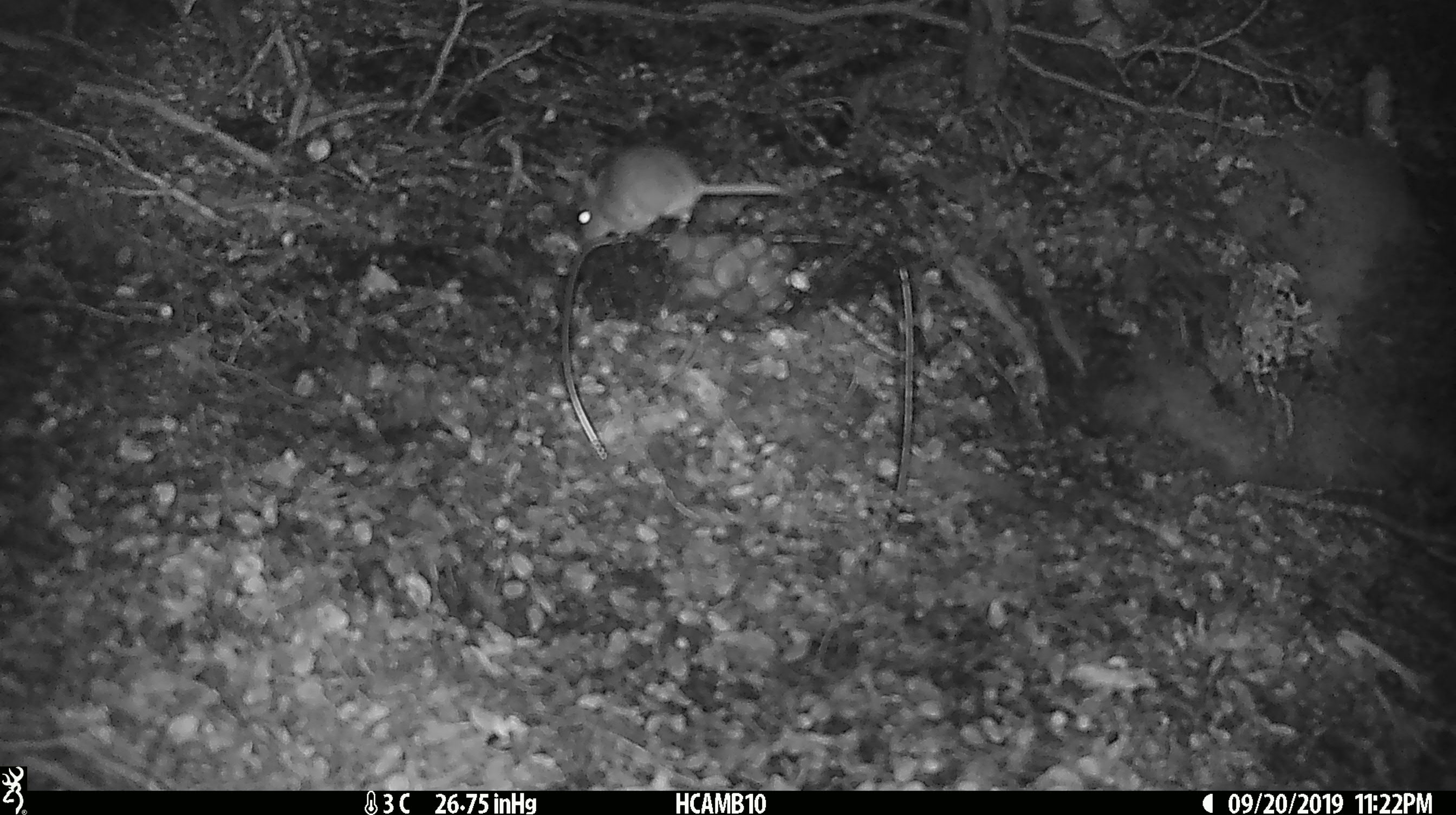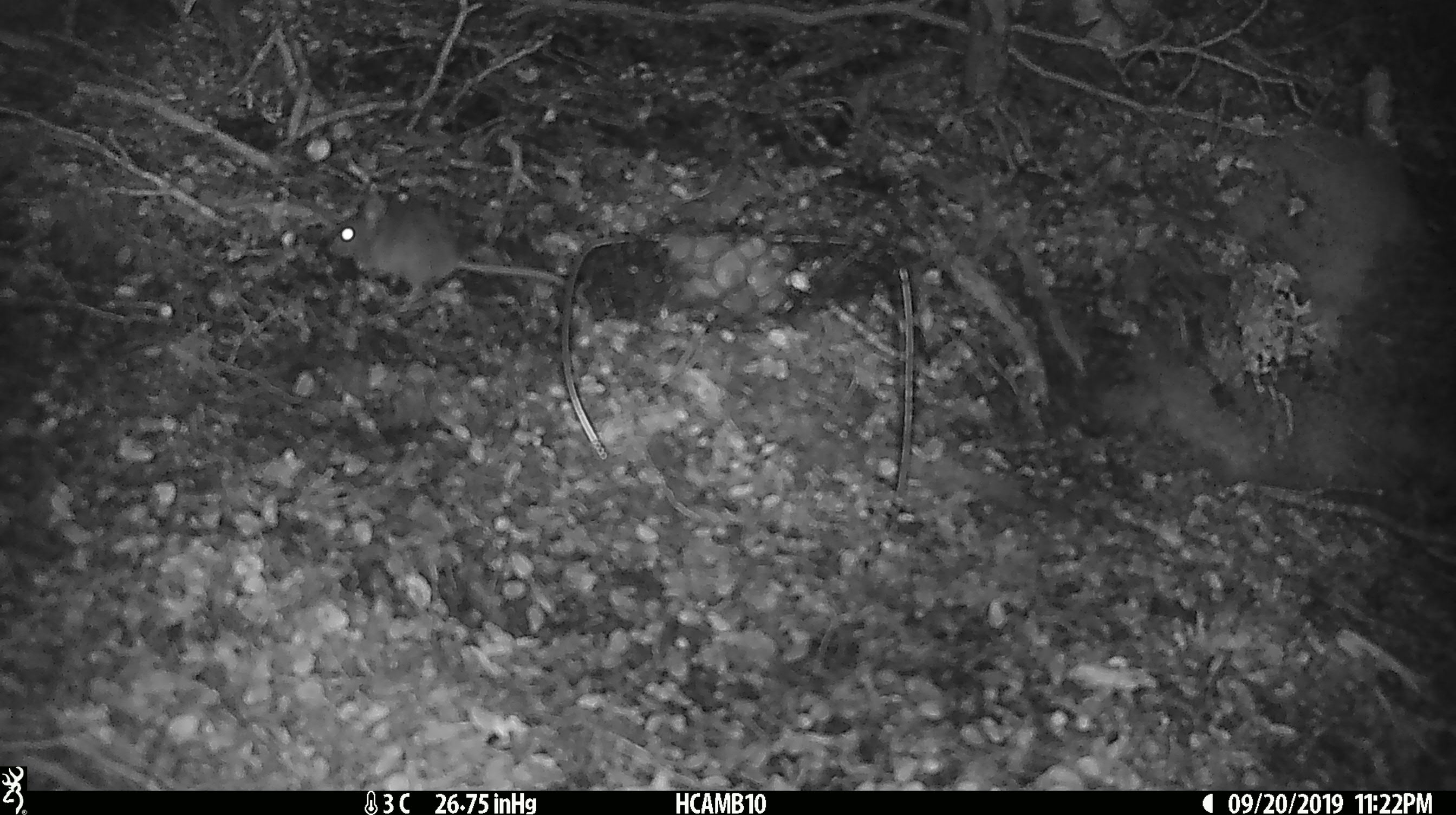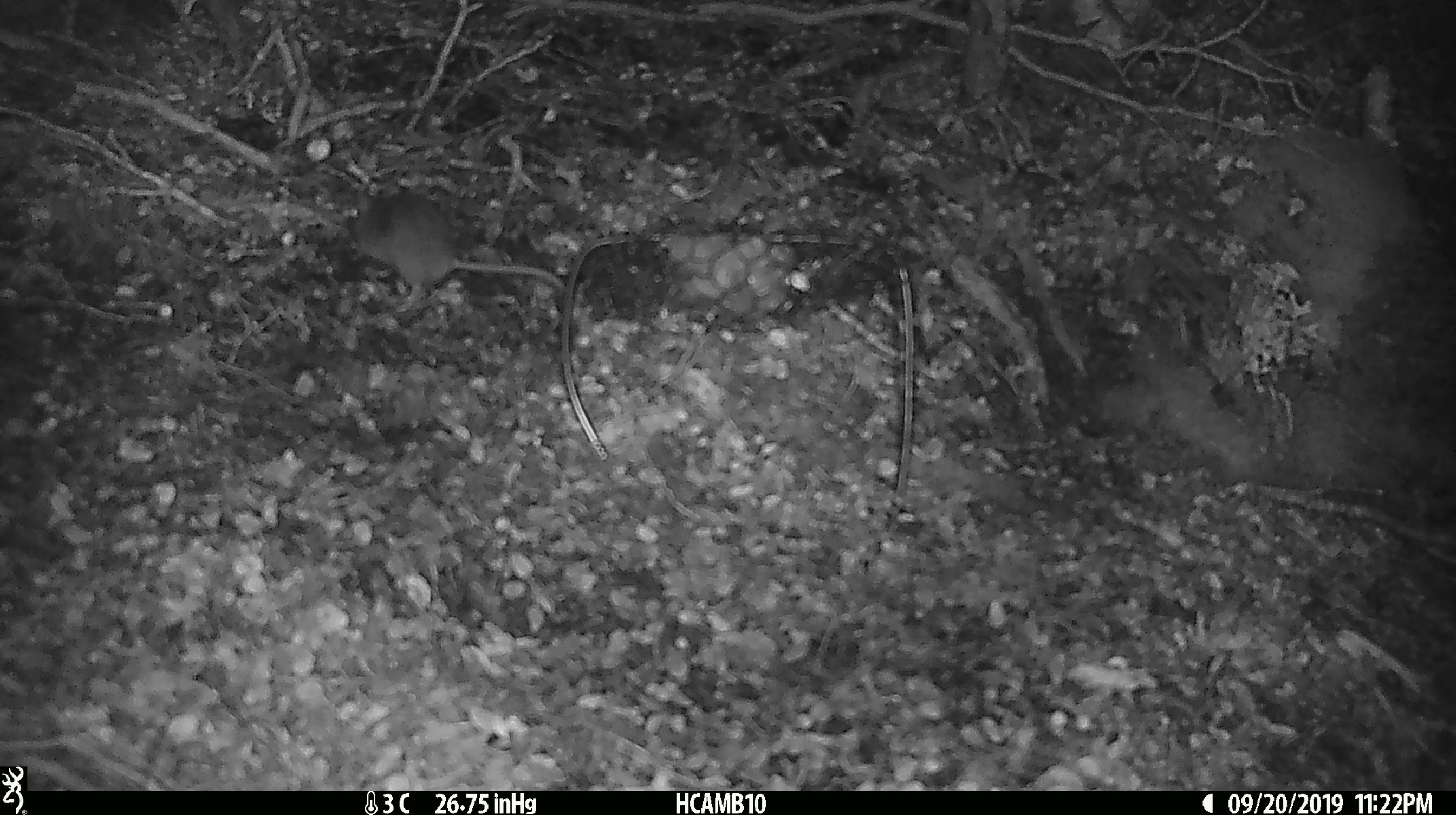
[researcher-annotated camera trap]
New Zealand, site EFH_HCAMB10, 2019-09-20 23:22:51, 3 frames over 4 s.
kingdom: Animalia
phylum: Chordata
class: Mammalia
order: Rodentia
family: Muridae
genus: Mus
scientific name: Mus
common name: mouse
Mouse (Mus).